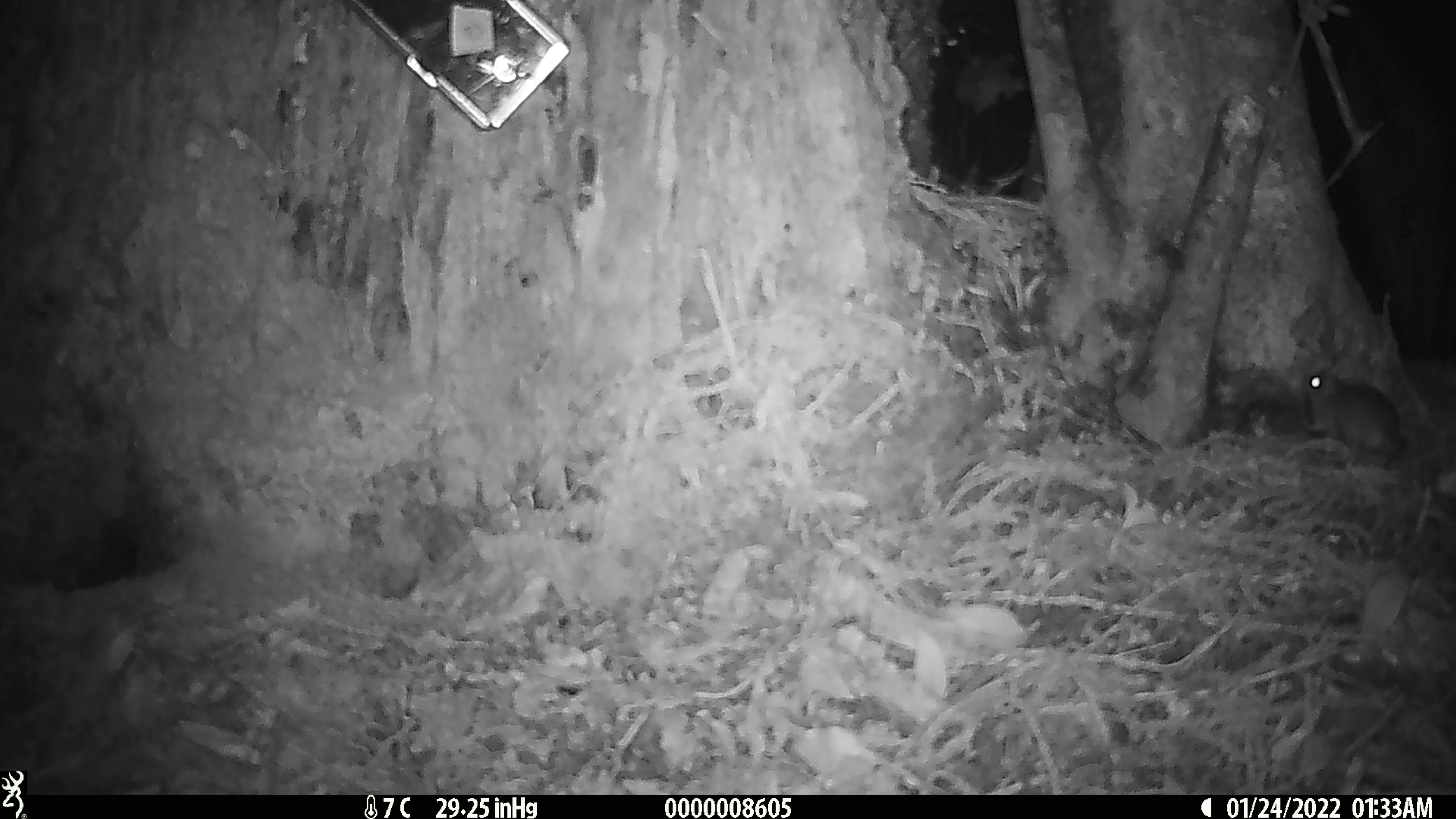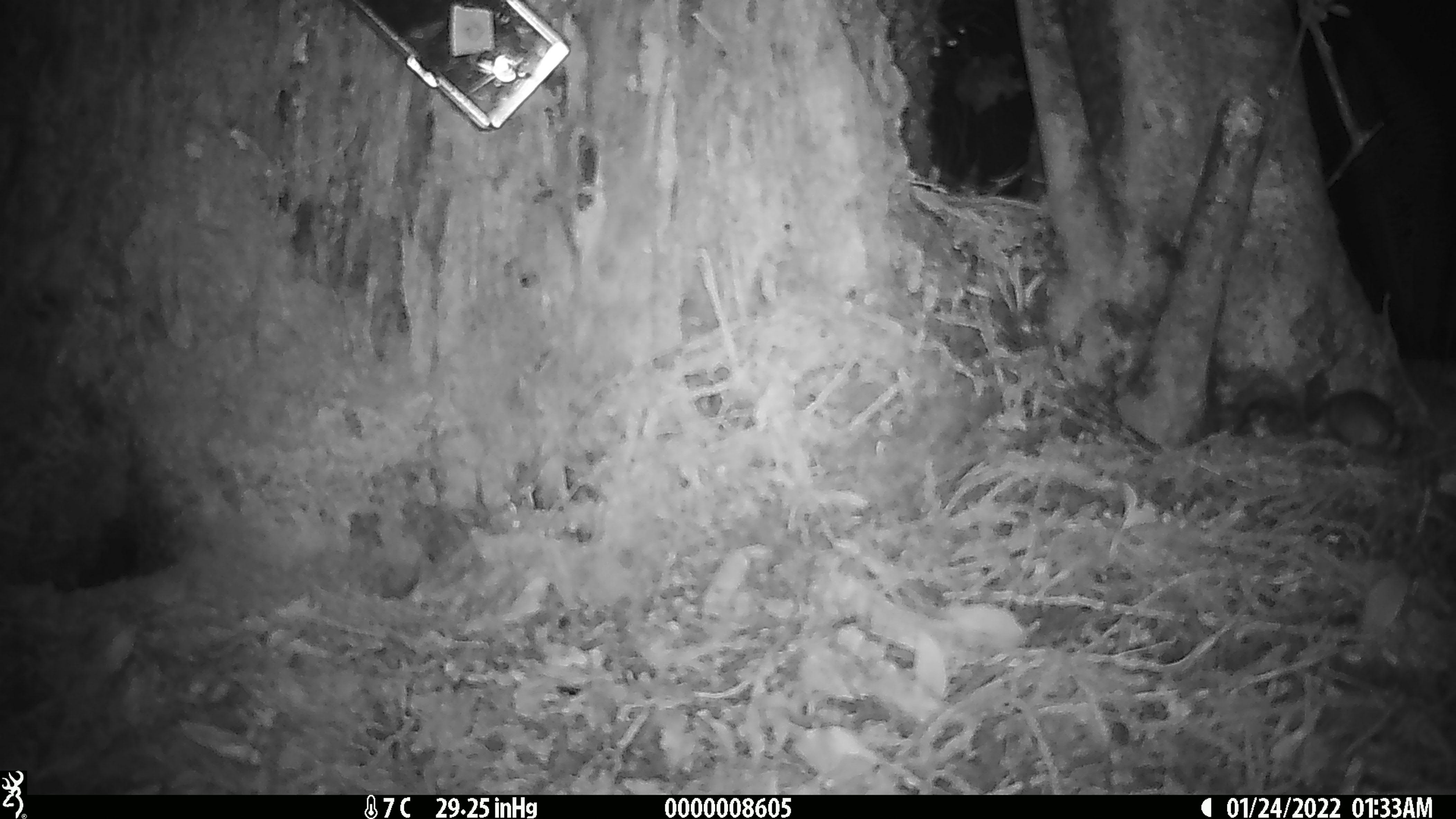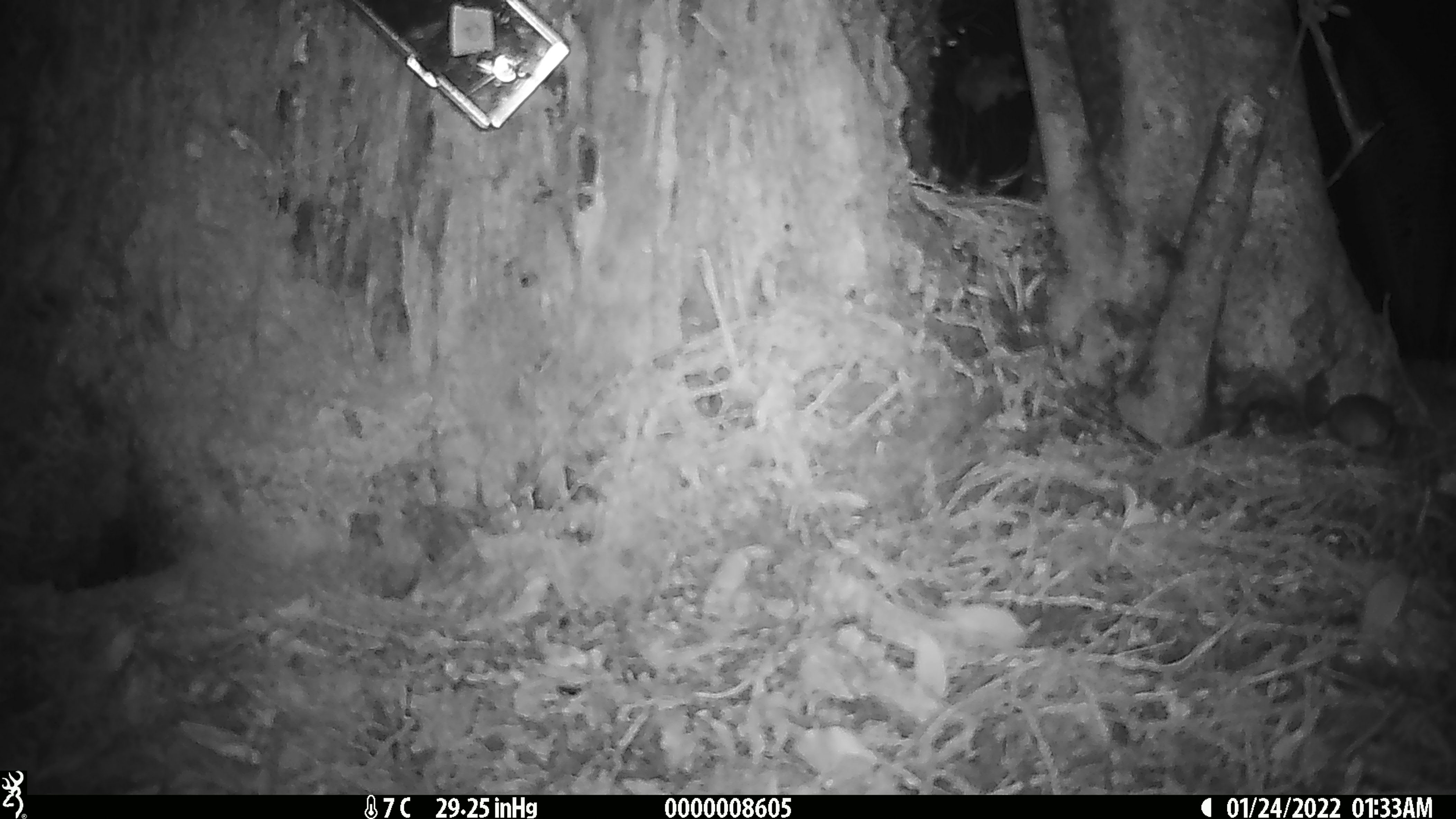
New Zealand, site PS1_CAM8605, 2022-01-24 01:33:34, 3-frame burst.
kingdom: Animalia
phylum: Chordata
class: Mammalia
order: Rodentia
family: Muridae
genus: Mus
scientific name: Mus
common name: mouse